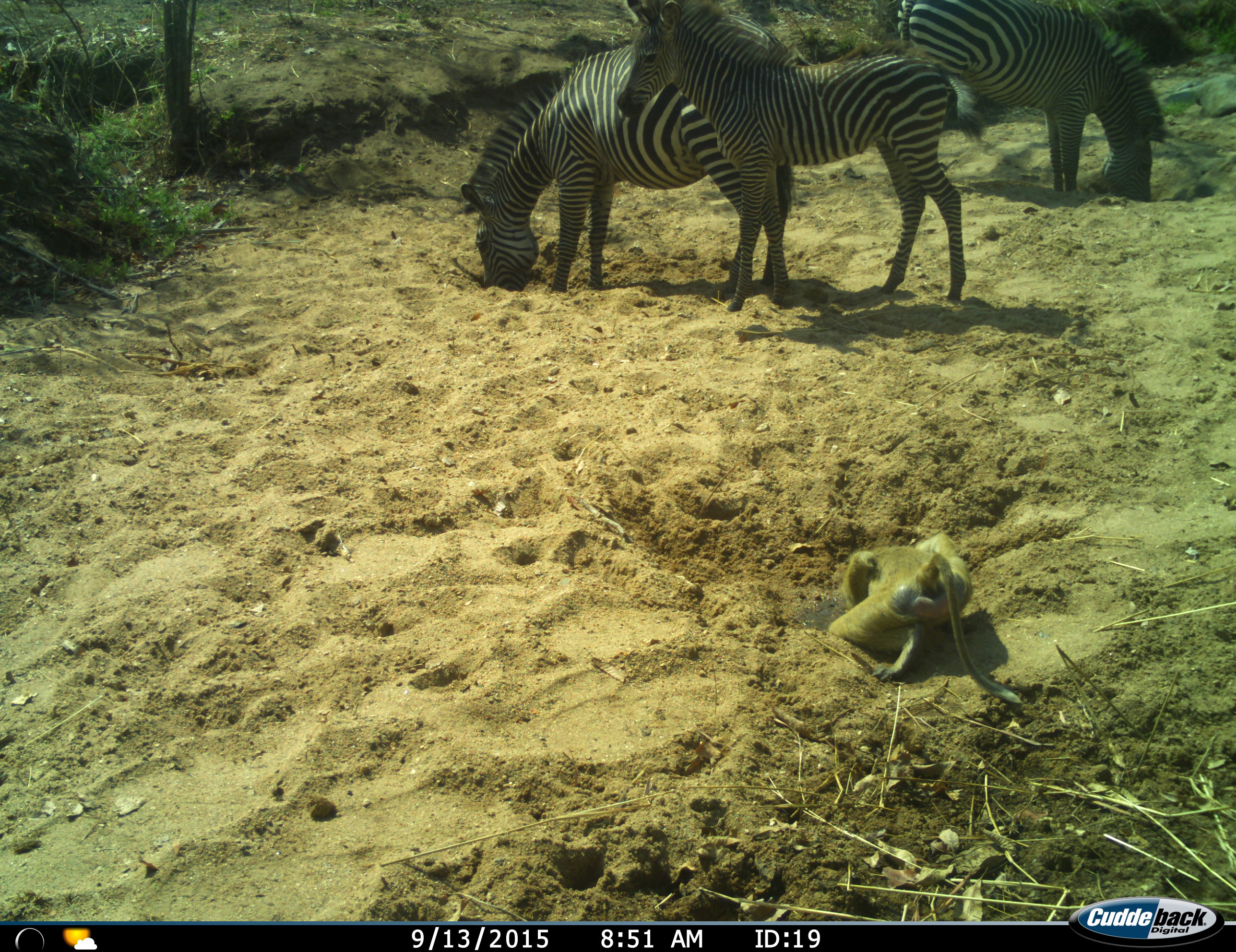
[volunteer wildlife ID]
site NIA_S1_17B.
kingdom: Animalia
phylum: Chordata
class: Mammalia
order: Primates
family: Cercopithecidae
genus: Papio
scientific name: Papio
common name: baboon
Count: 1.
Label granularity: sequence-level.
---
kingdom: Animalia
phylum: Chordata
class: Mammalia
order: Perissodactyla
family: Equidae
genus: Equus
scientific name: Equus quagga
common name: plains zebra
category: zebraplains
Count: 3.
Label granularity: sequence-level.